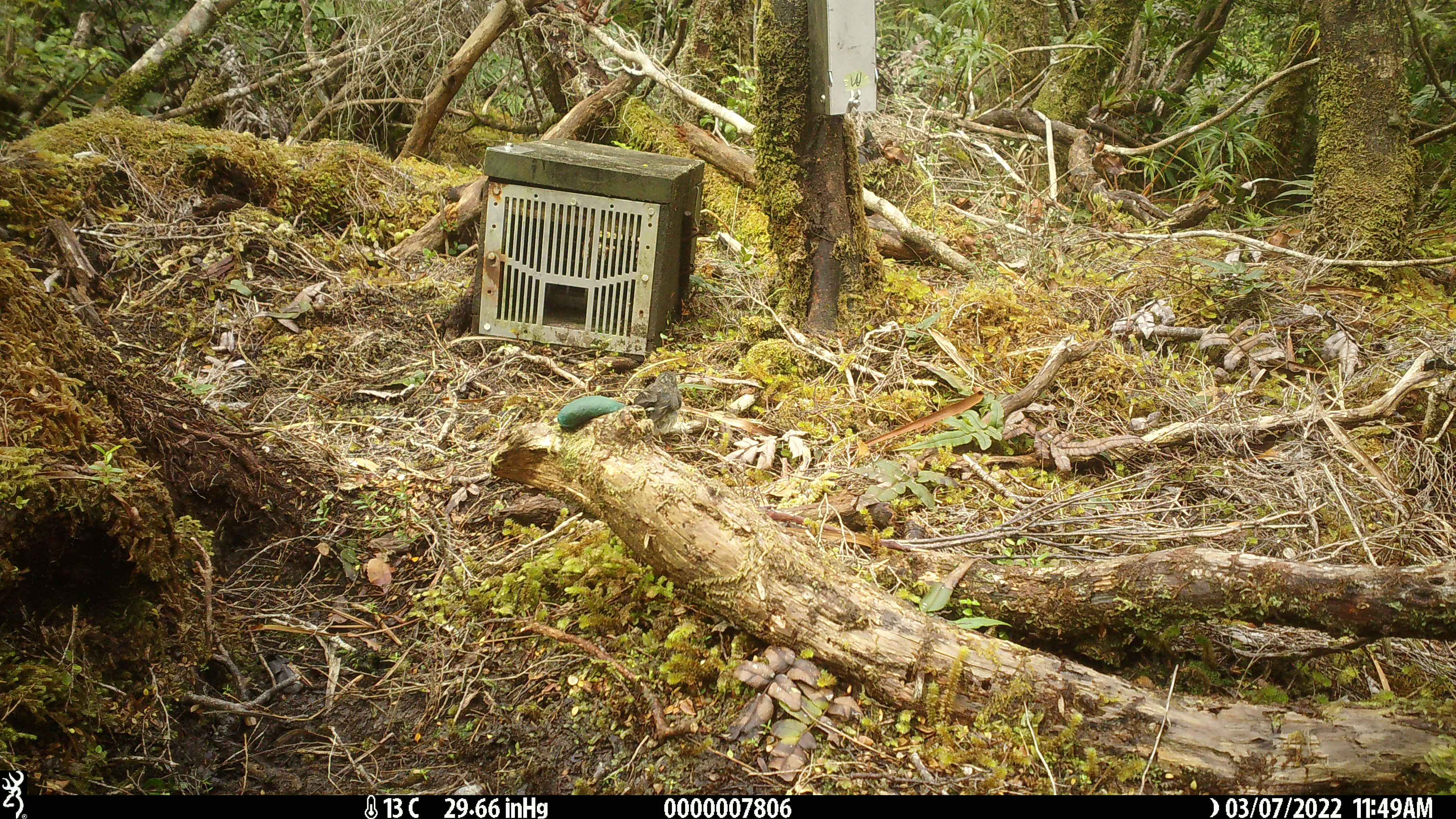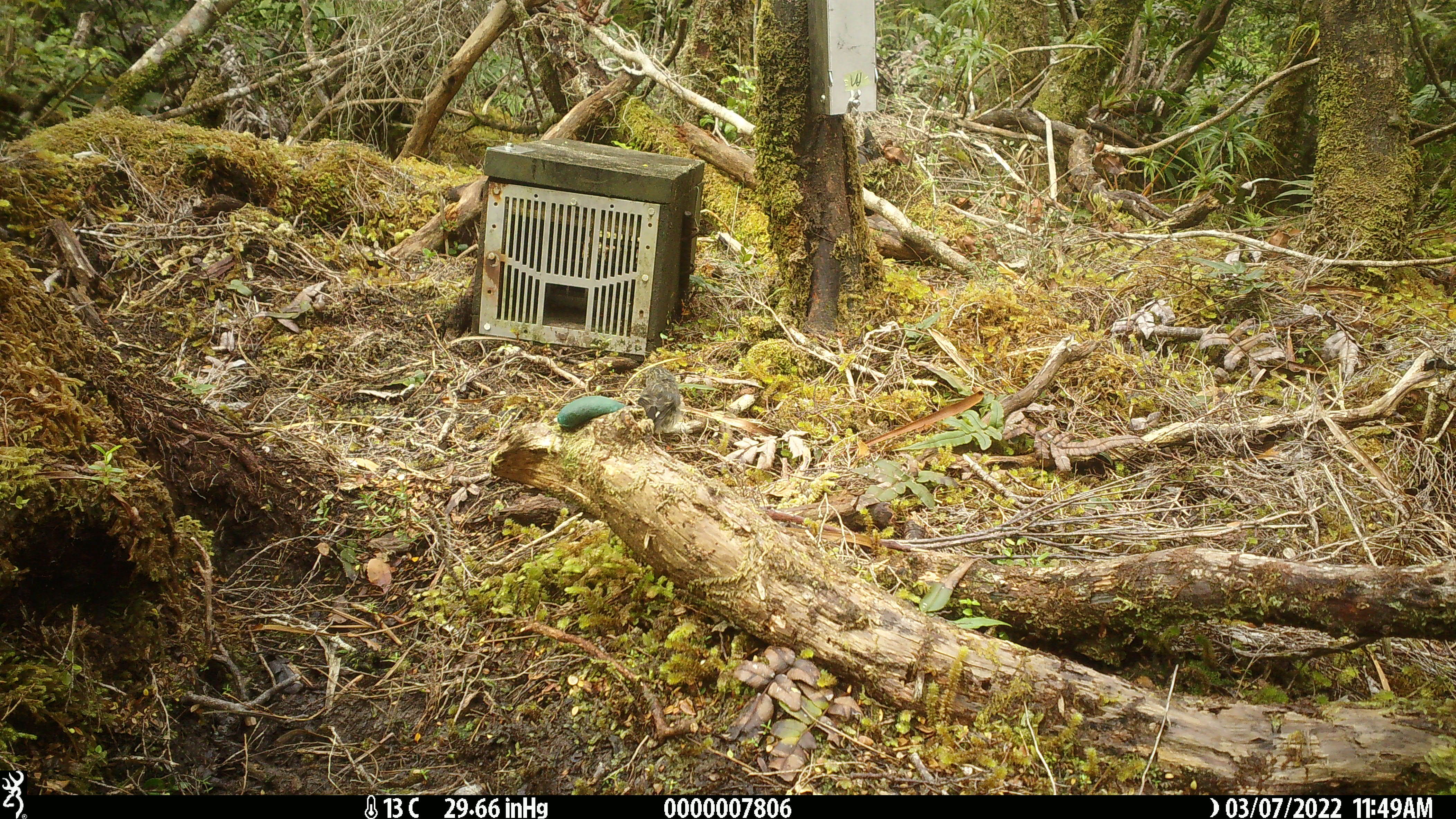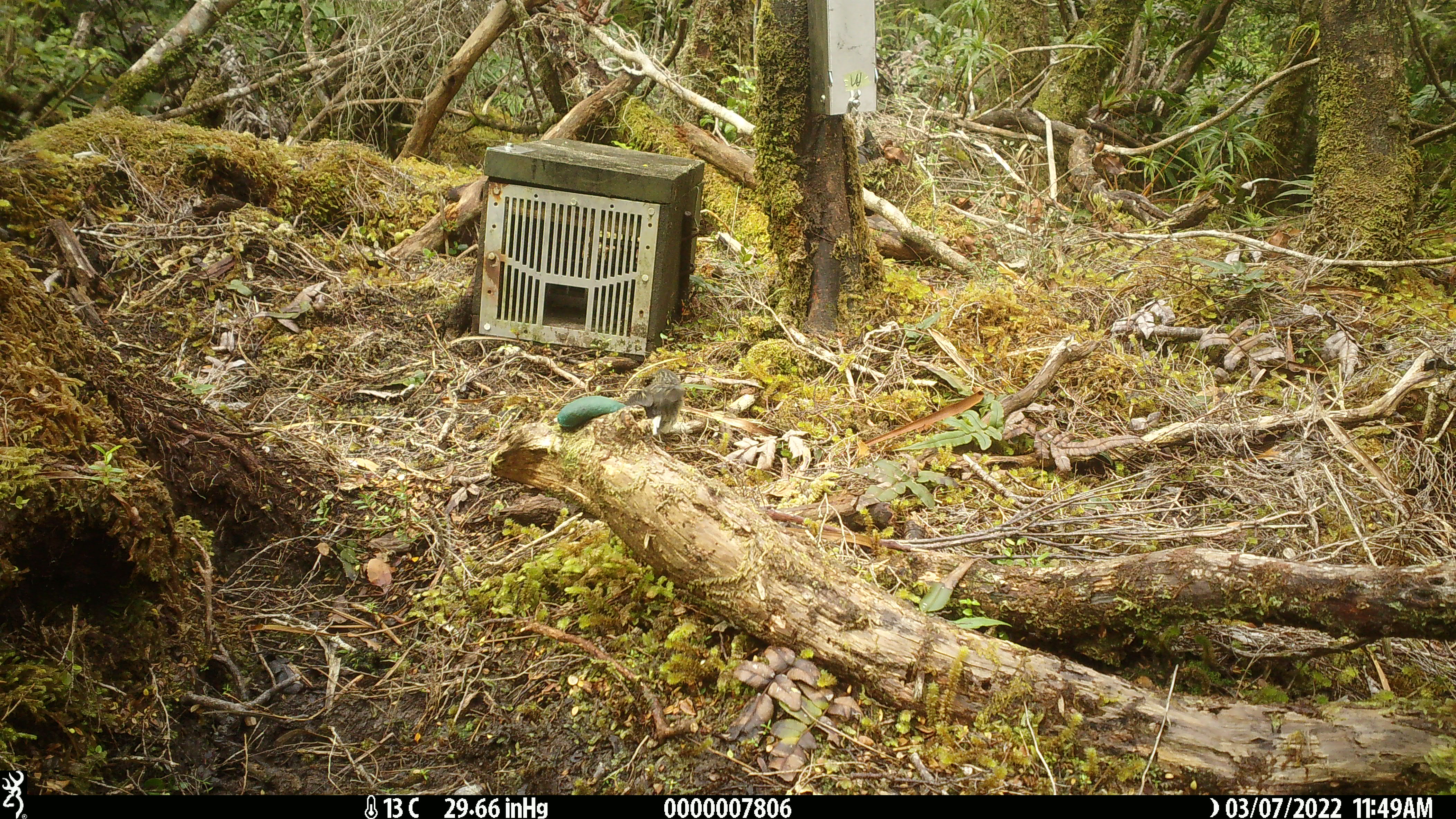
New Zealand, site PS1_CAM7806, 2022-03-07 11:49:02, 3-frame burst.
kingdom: Animalia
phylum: Chordata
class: Aves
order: Passeriformes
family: Petroicidae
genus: Petroica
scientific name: Petroica macrocephala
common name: tomtit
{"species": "tomtit (Petroica macrocephala)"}